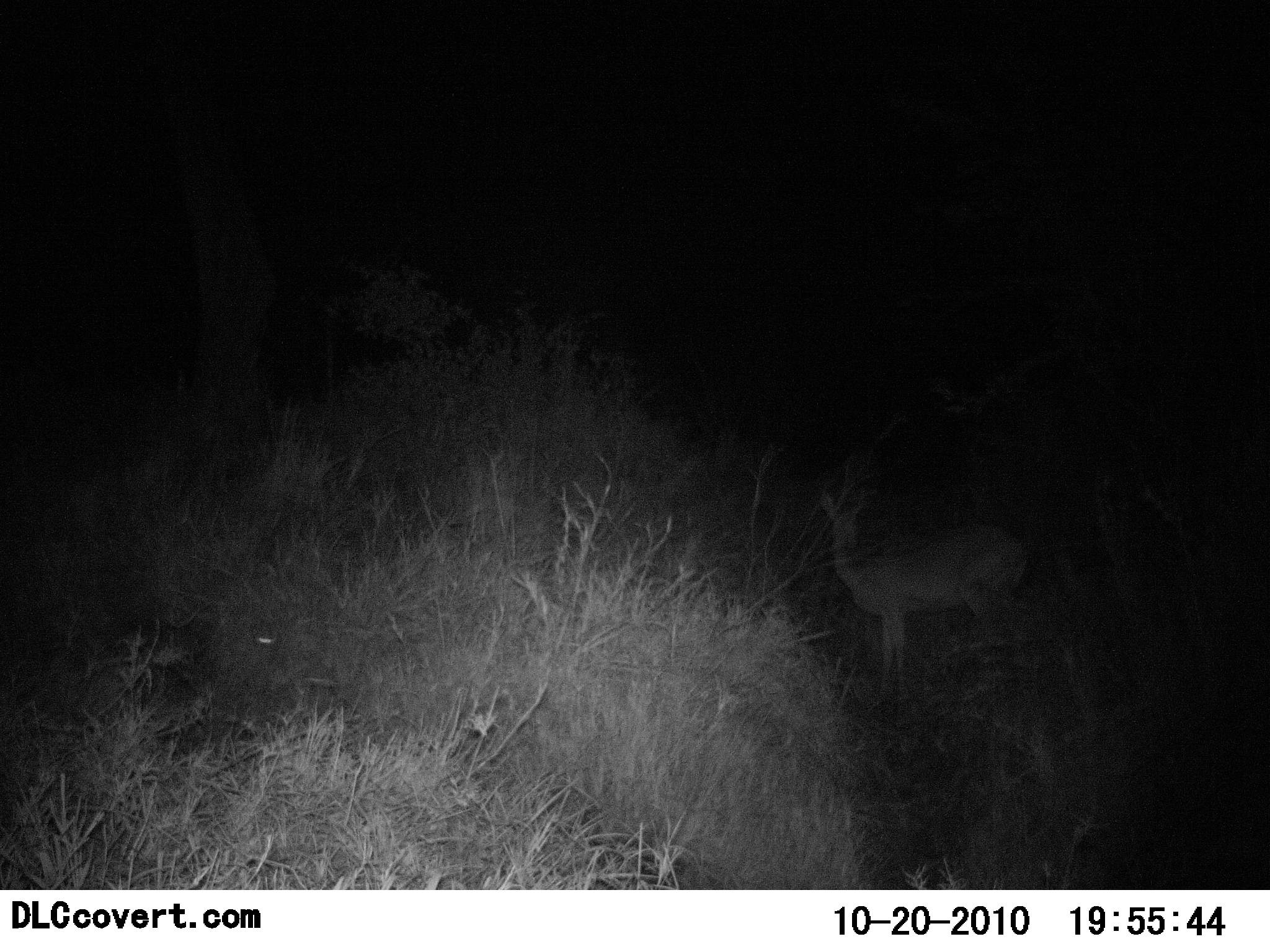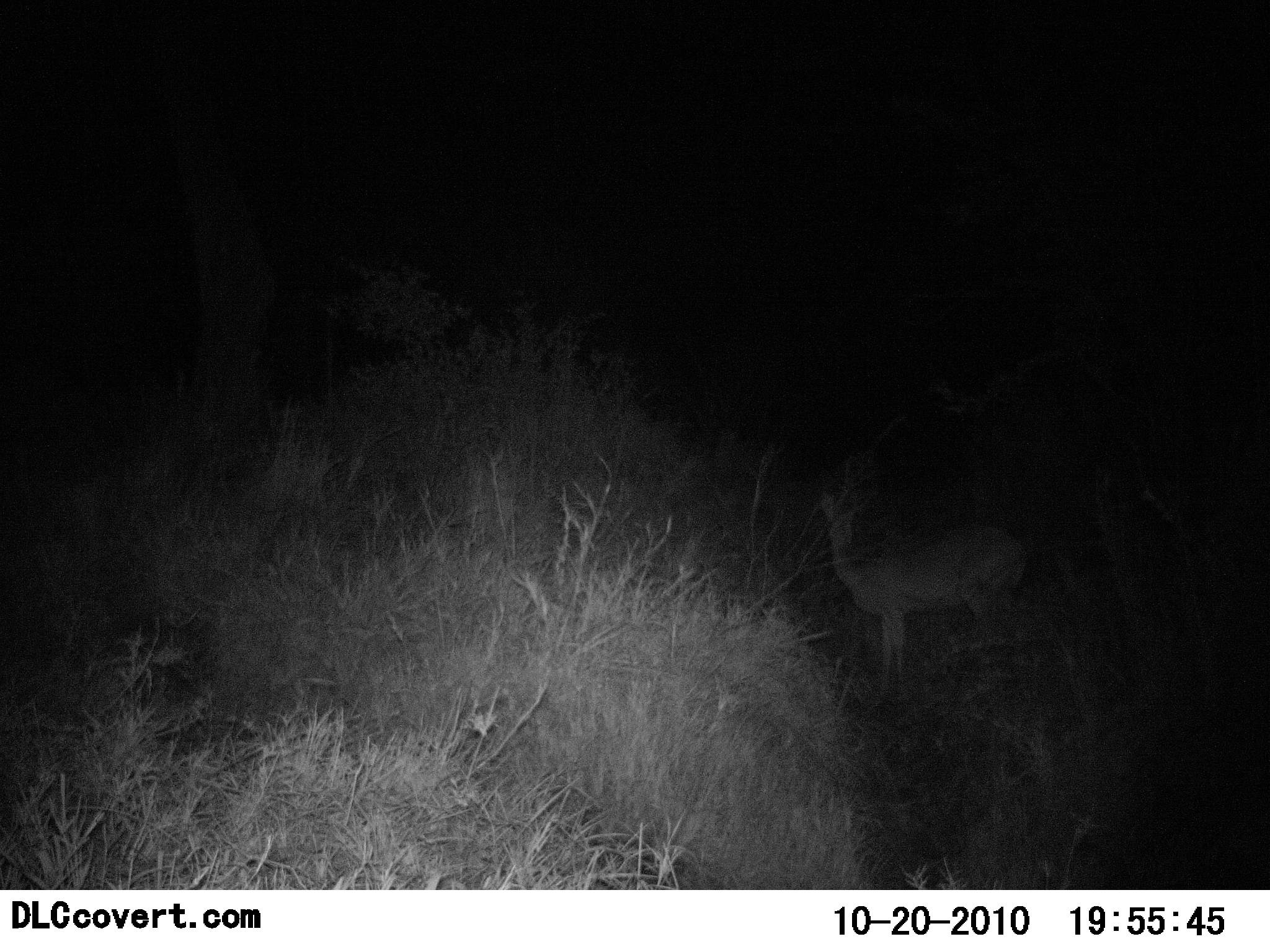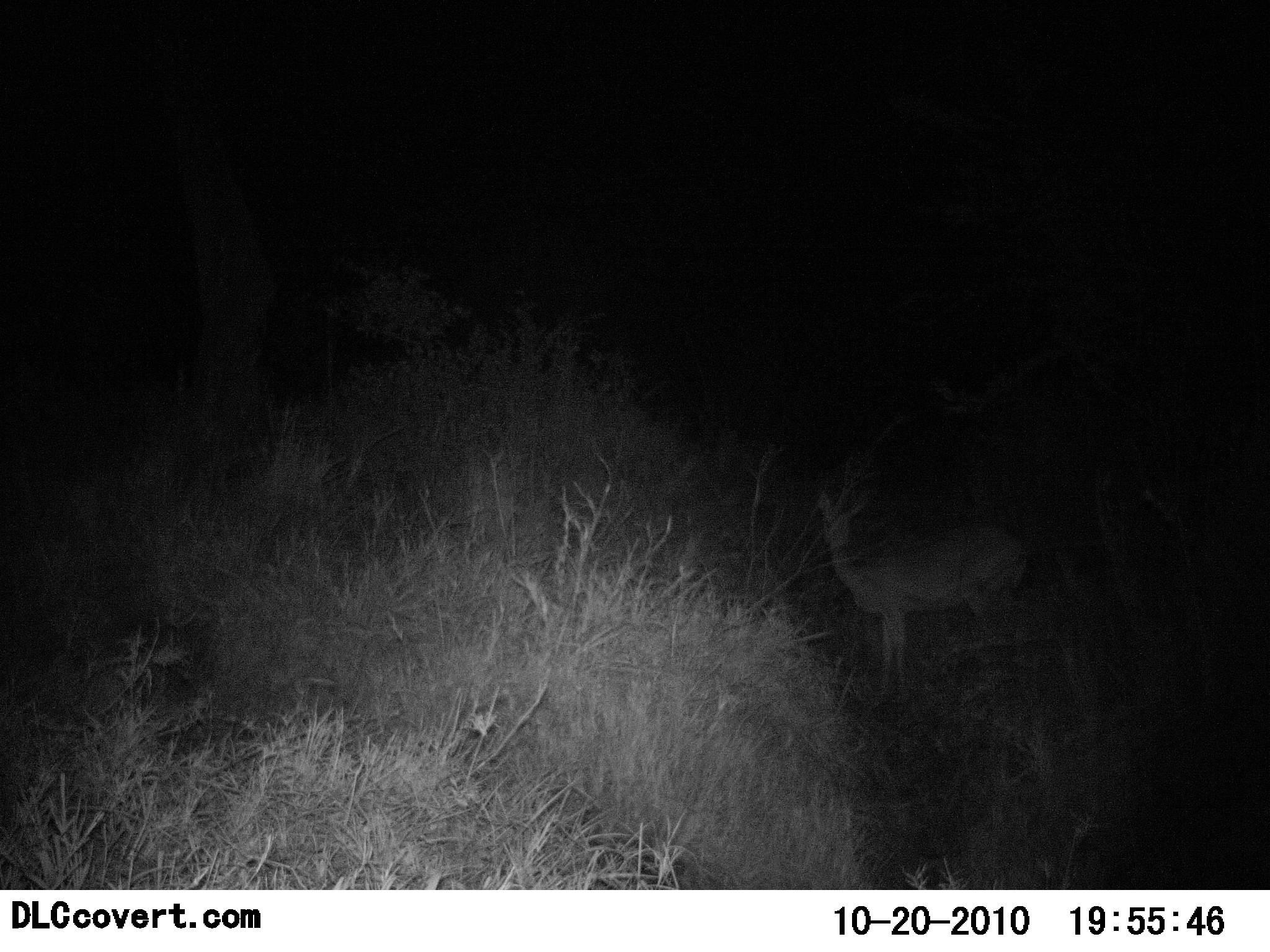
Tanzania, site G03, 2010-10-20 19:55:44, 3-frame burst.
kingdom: Animalia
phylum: Chordata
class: Mammalia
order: Artiodactyla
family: Bovidae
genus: Redunca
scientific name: Redunca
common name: reedbuck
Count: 1.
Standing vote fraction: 100%.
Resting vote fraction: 0%.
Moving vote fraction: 9%.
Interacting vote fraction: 0%.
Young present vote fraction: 0%.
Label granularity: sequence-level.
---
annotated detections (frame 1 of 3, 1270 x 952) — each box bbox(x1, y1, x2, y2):
animal: bbox(817, 488, 1029, 707)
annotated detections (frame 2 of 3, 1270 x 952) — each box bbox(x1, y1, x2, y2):
animal: bbox(819, 486, 1029, 696)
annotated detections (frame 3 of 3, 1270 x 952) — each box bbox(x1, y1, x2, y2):
animal: bbox(814, 488, 1030, 704)